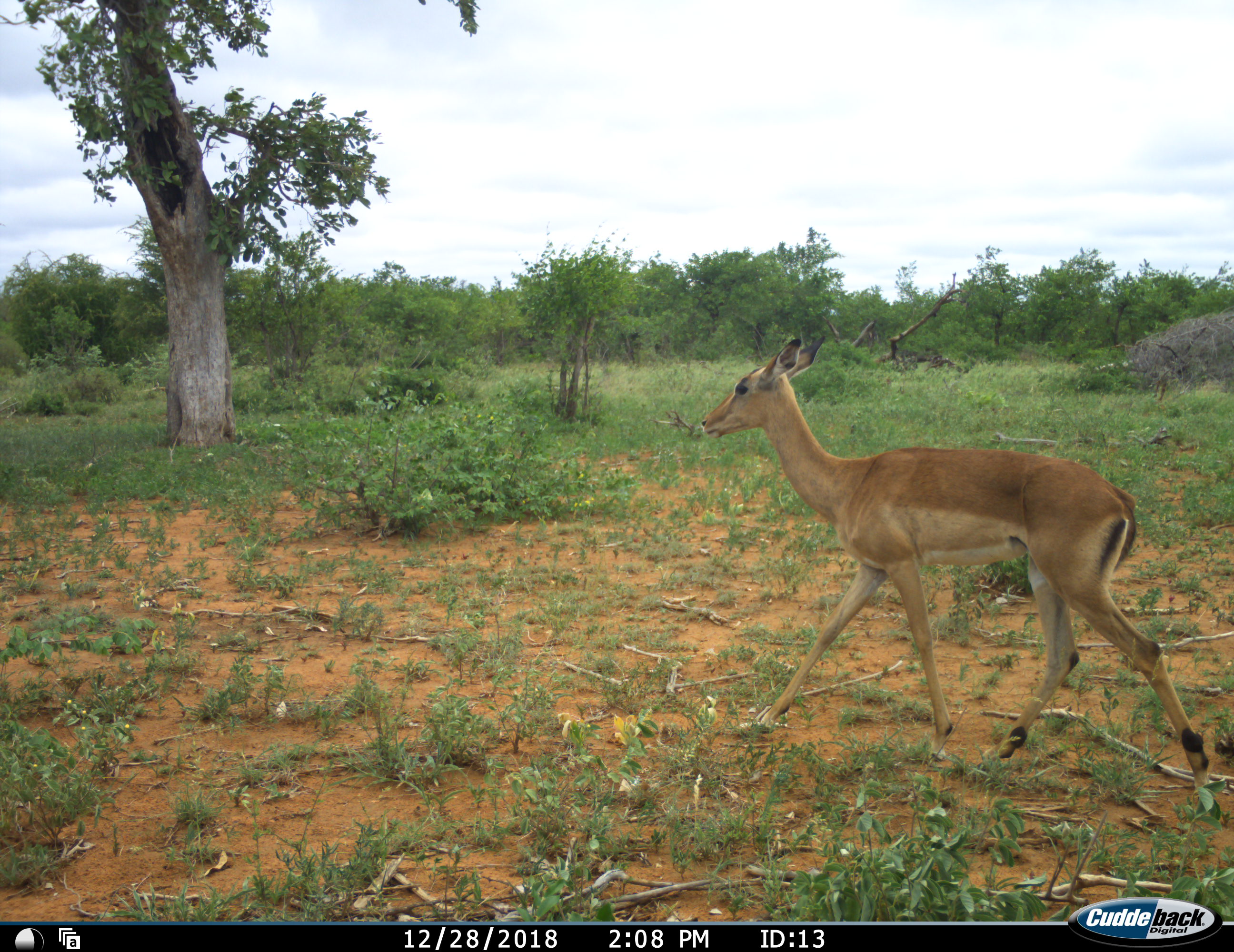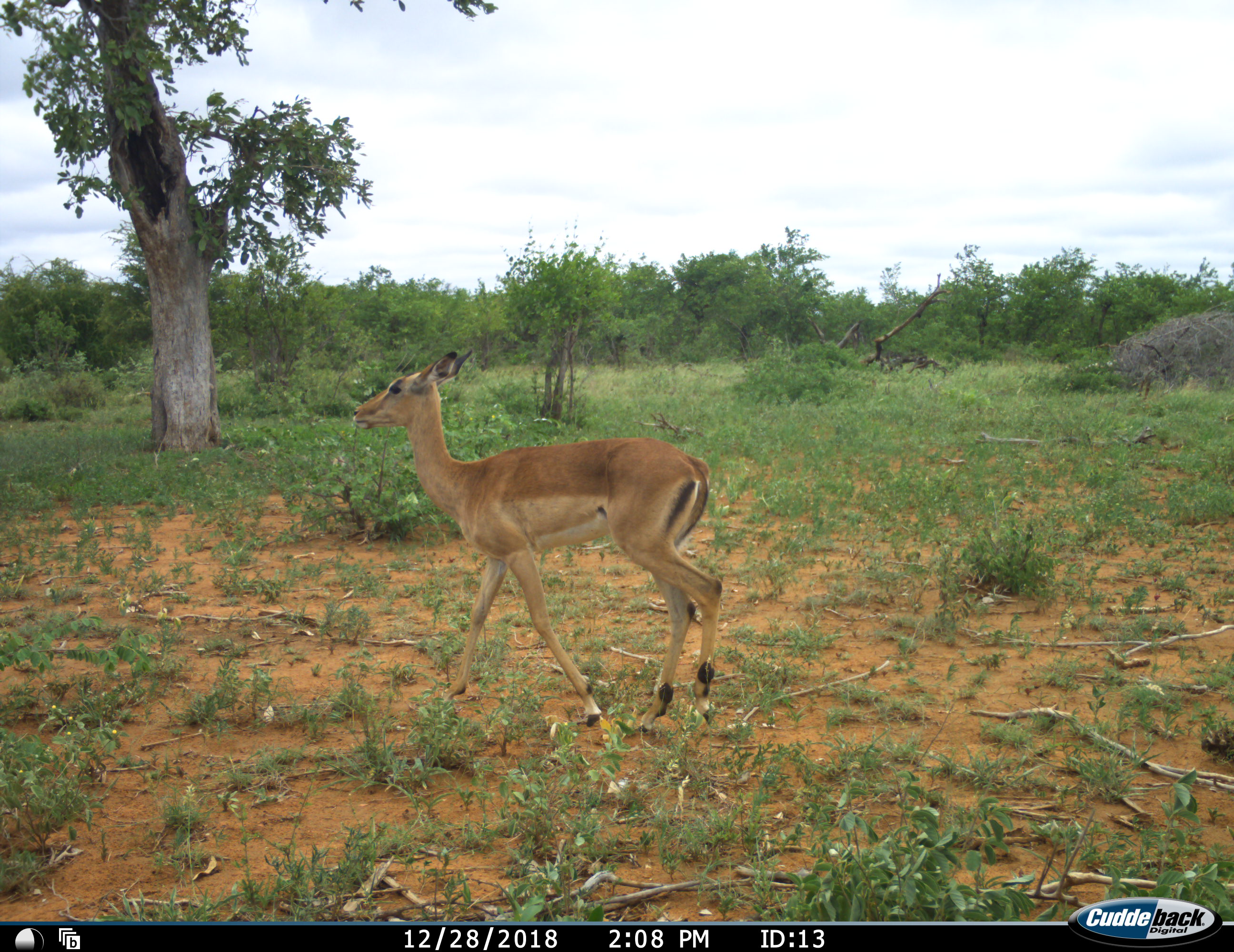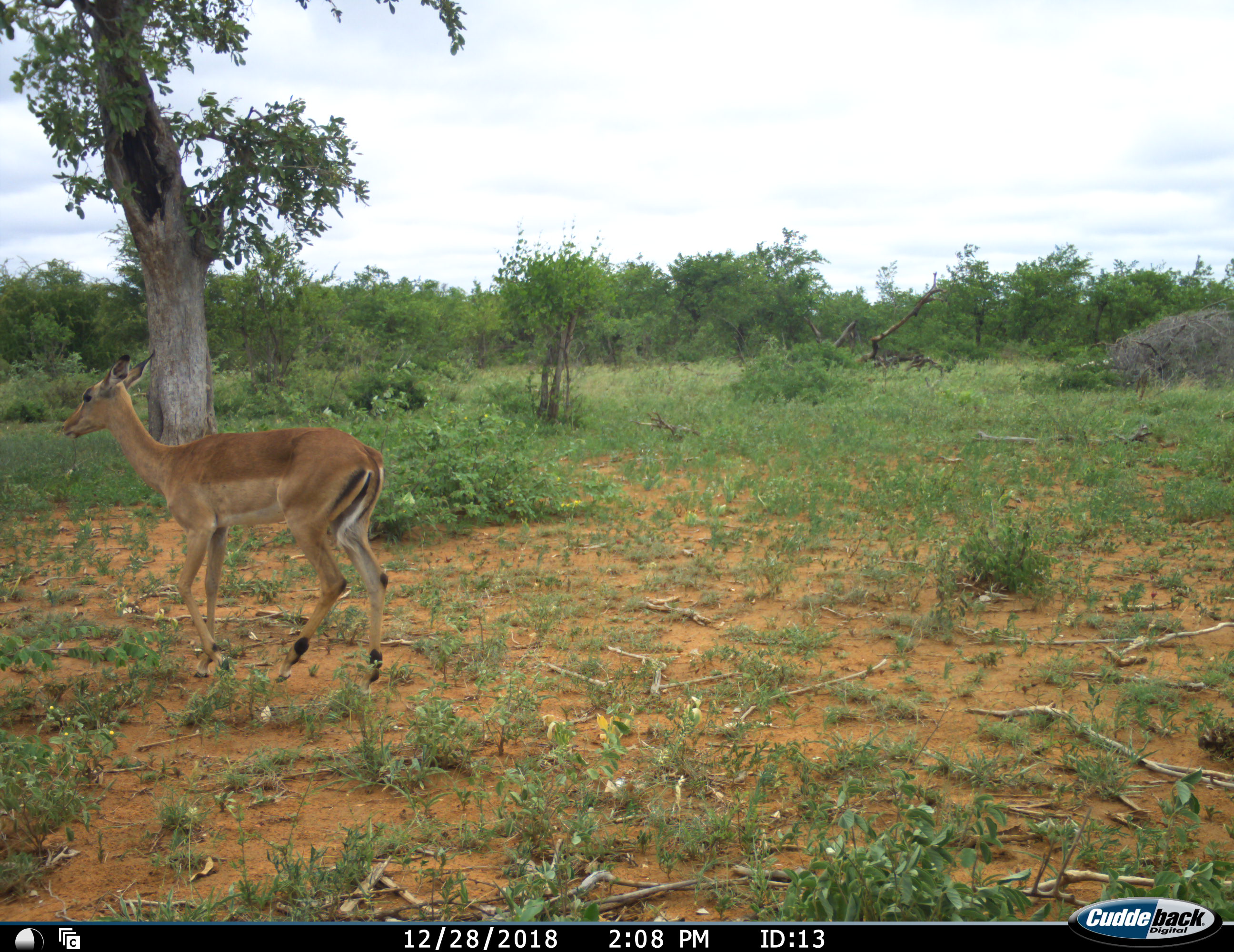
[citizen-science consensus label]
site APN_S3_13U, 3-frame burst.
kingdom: Animalia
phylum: Chordata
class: Mammalia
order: Artiodactyla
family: Bovidae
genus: Aepyceros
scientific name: Aepyceros melampus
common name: impala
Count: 1.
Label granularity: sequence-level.